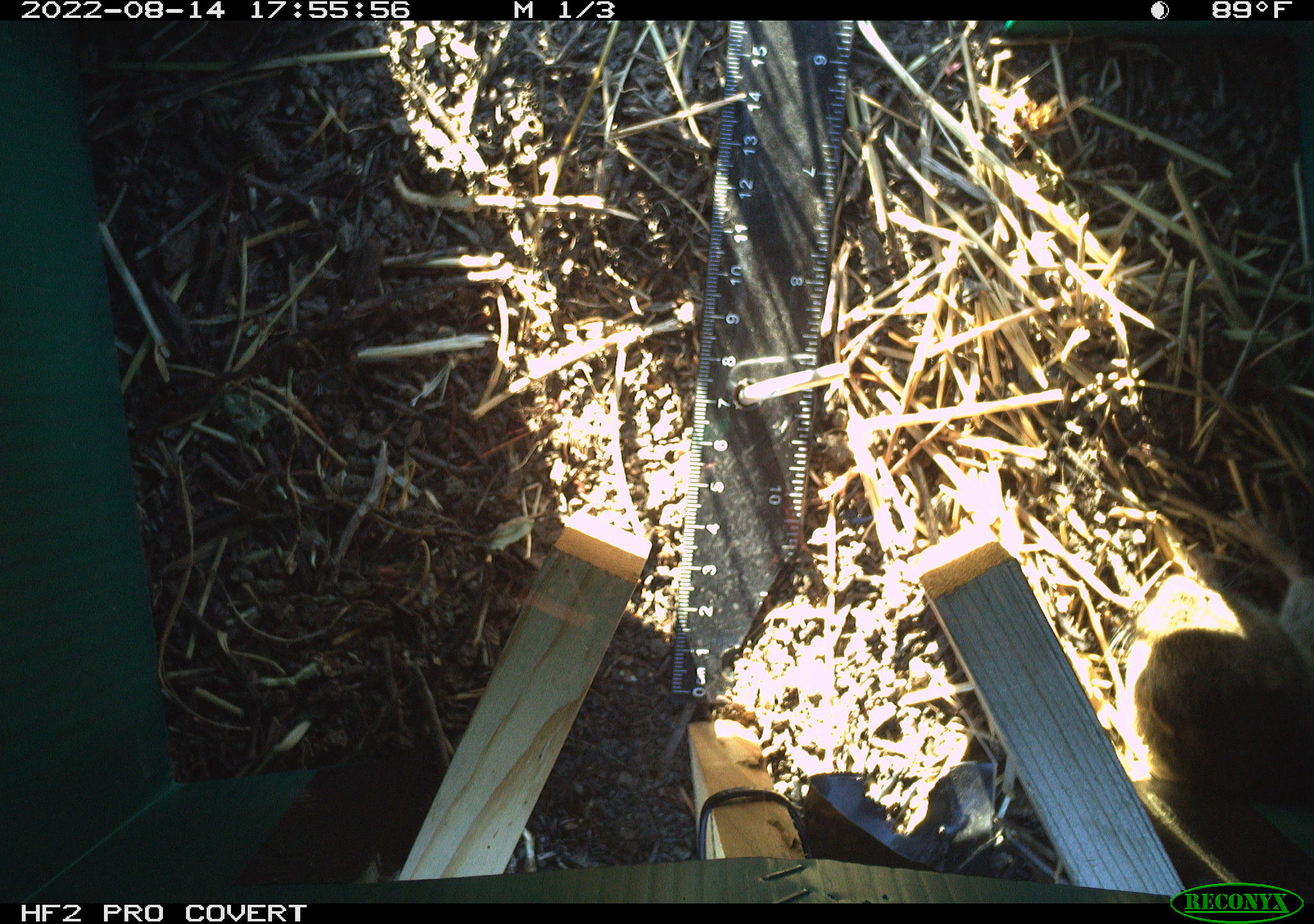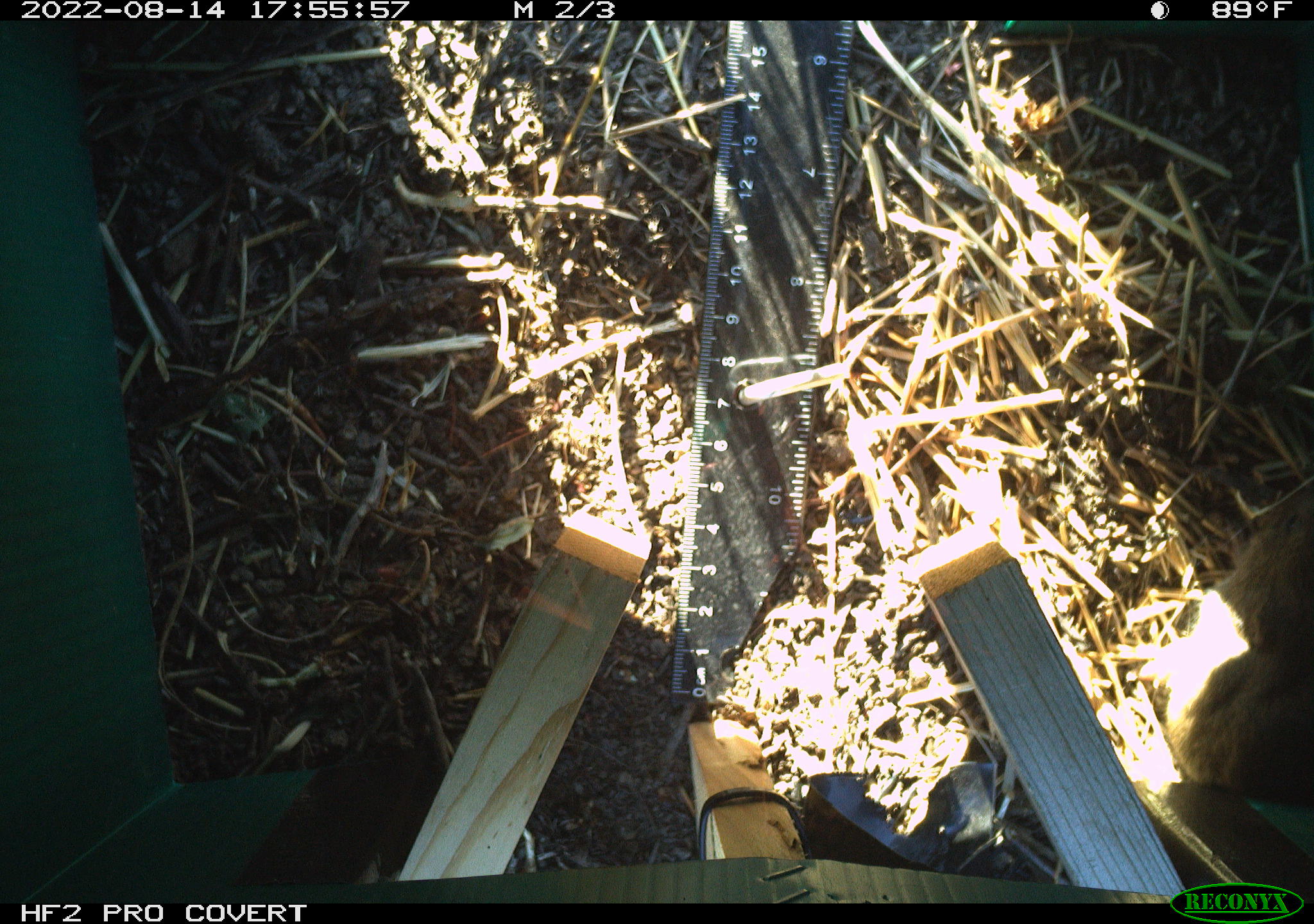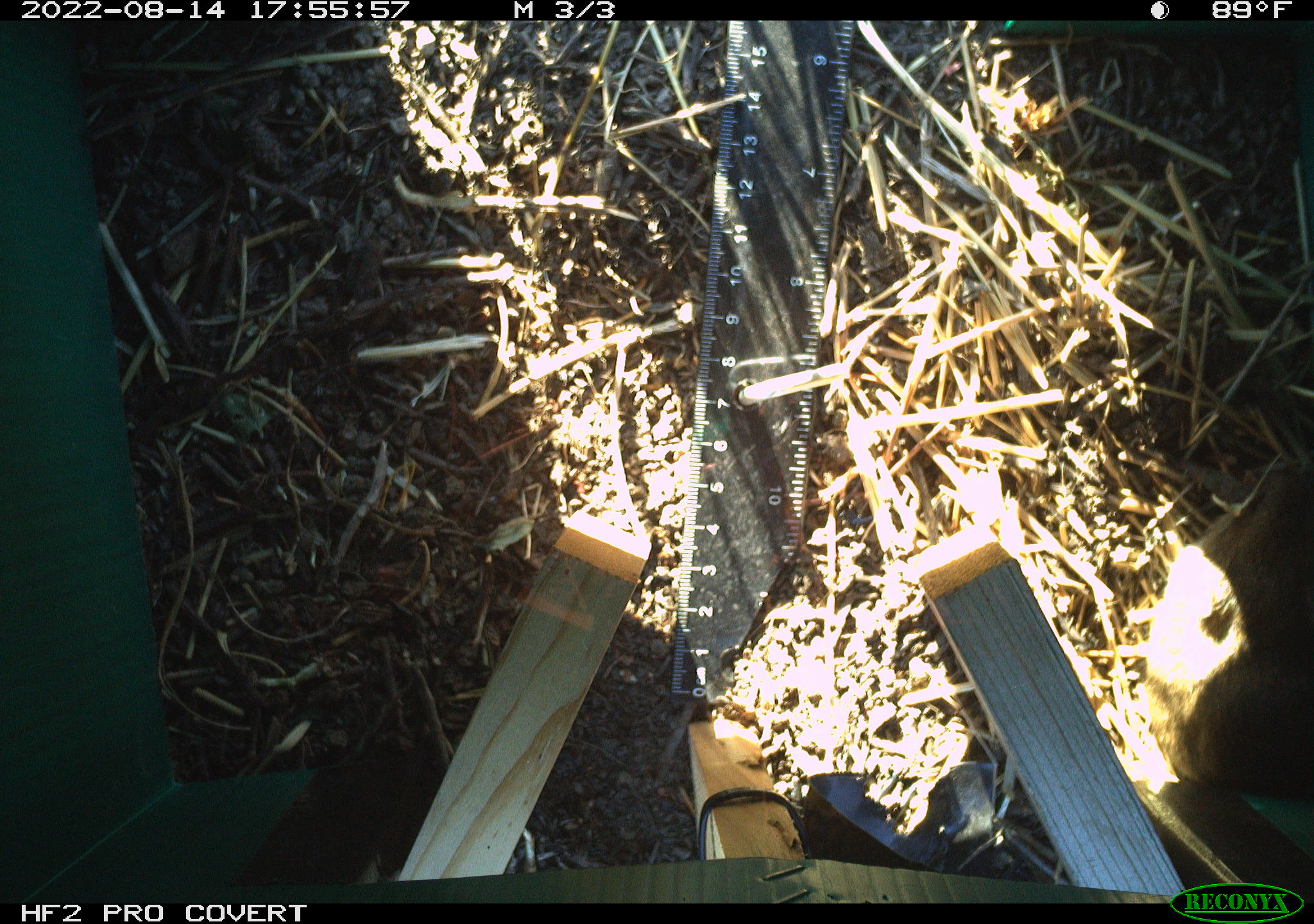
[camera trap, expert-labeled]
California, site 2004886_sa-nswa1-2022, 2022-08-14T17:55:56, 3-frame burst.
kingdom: Animalia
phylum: Chordata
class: Mammalia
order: Rodentia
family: Cricetidae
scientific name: Cricetidae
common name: hamsters, voles, lemmings, and allies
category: cricetidae family